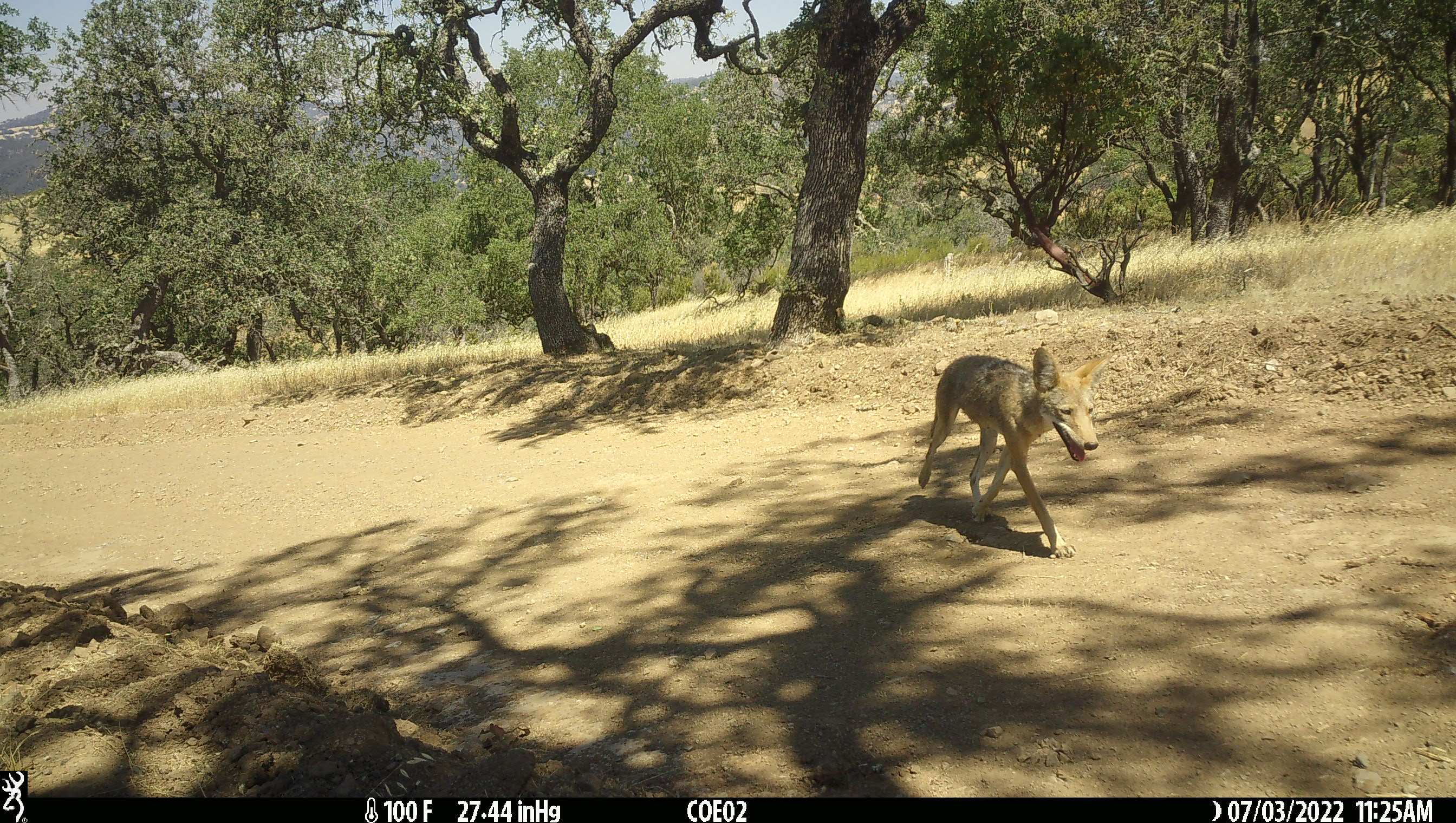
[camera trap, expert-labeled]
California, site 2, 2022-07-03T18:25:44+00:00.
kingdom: Animalia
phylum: Chordata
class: Mammalia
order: Carnivora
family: Canidae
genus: Canis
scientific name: Canis latrans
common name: coyote